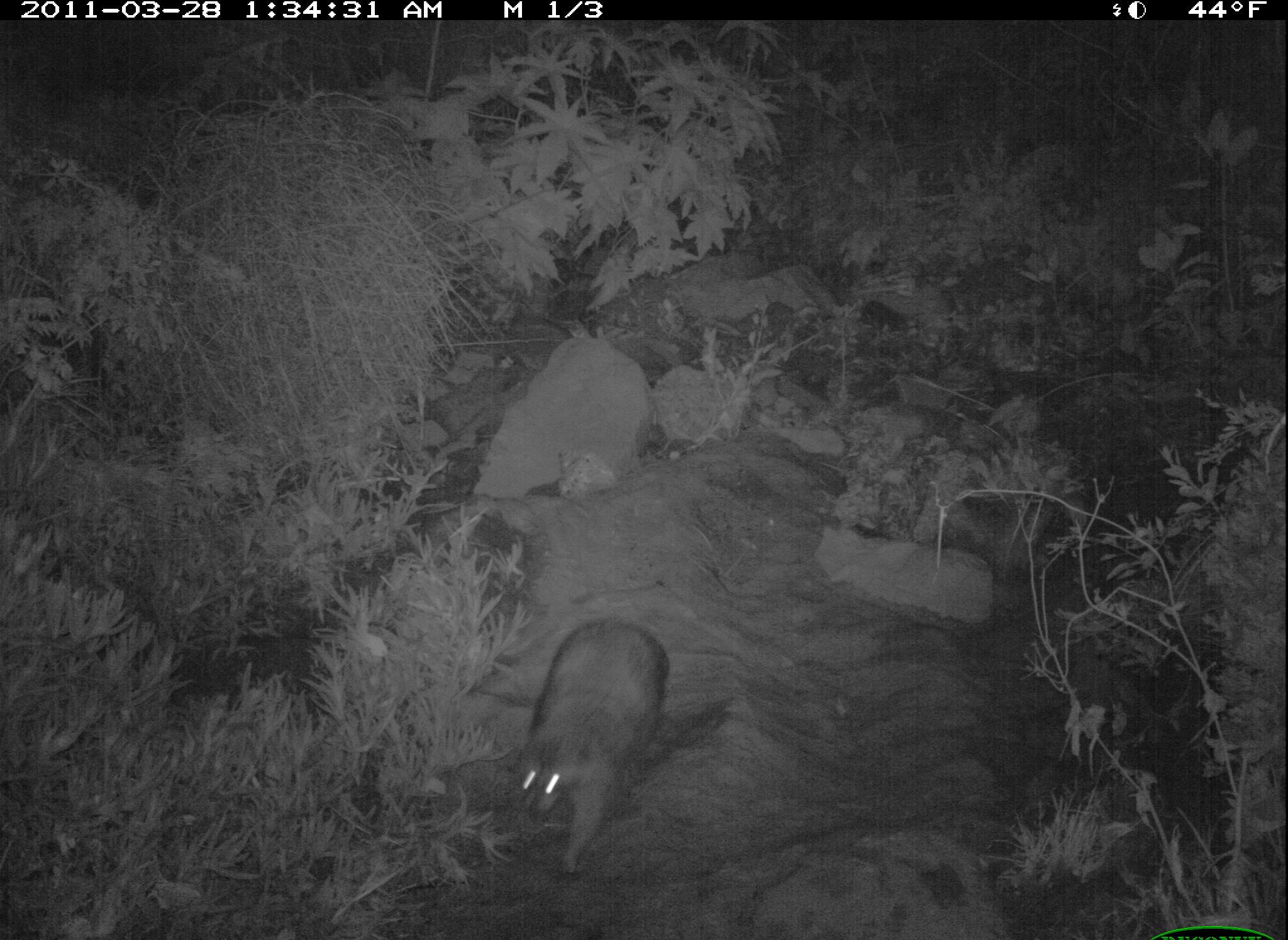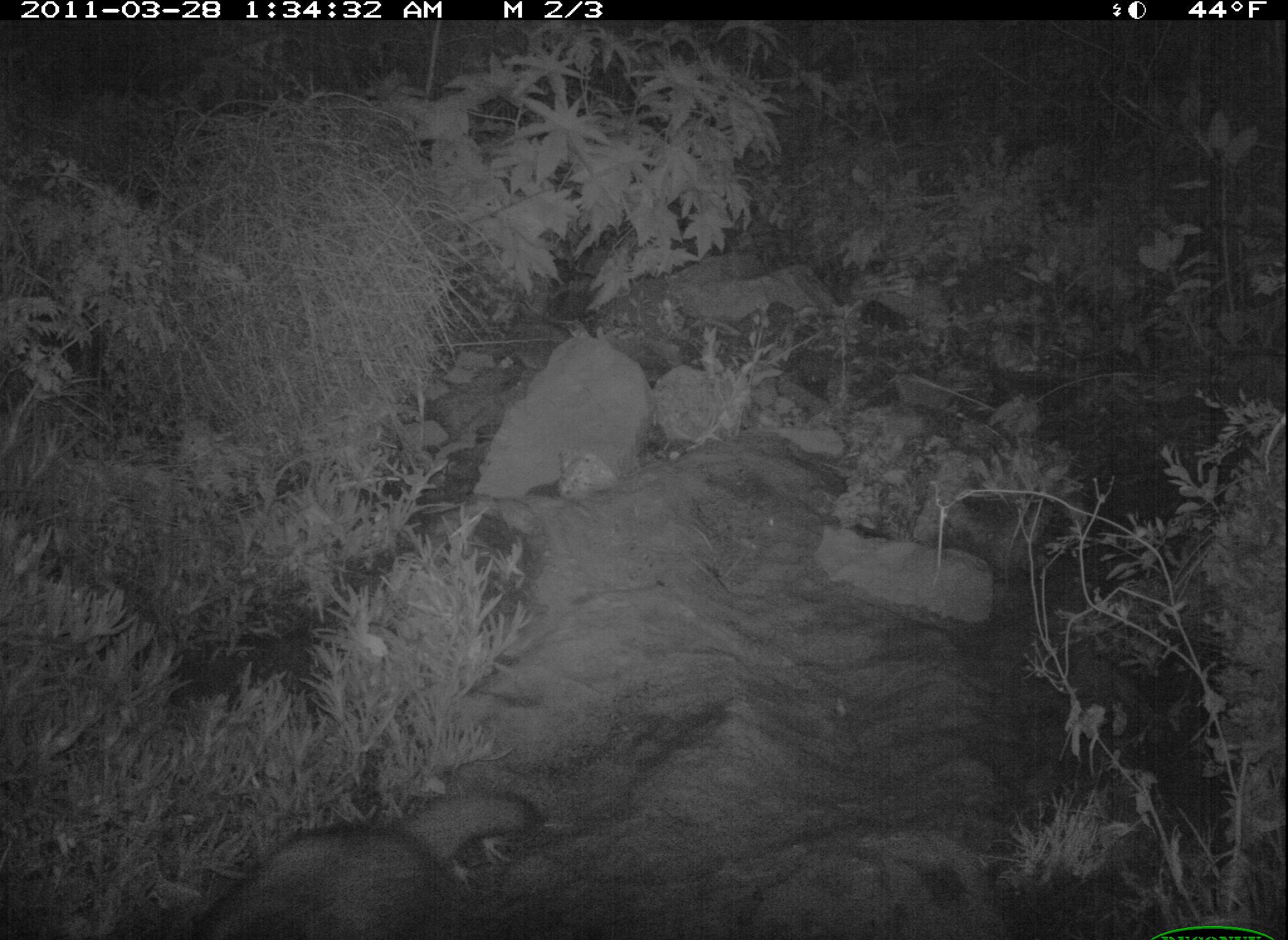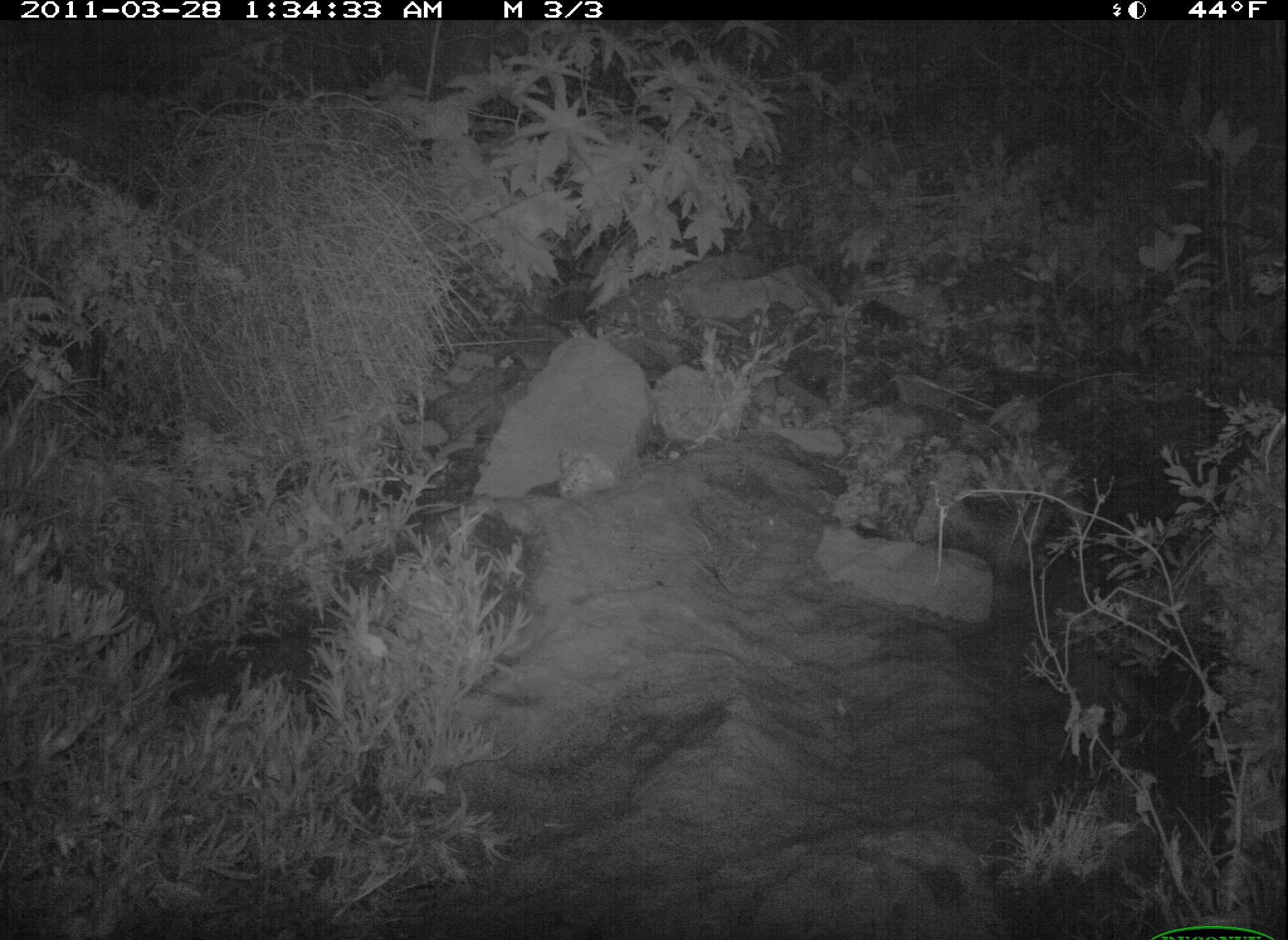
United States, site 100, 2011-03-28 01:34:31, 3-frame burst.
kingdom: Animalia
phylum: Chordata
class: Mammalia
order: Carnivora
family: Procyonidae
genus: Procyon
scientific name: Procyon lotor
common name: raccoon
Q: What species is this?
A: Raccoon (Procyon lotor).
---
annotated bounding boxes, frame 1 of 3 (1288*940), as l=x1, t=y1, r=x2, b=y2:
raccoon: l=499, t=610, r=681, b=884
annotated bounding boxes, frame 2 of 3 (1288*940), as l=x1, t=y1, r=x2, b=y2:
raccoon: l=195, t=781, r=555, b=940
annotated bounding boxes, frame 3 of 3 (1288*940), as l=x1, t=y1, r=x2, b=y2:
raccoon: l=134, t=564, r=454, b=778